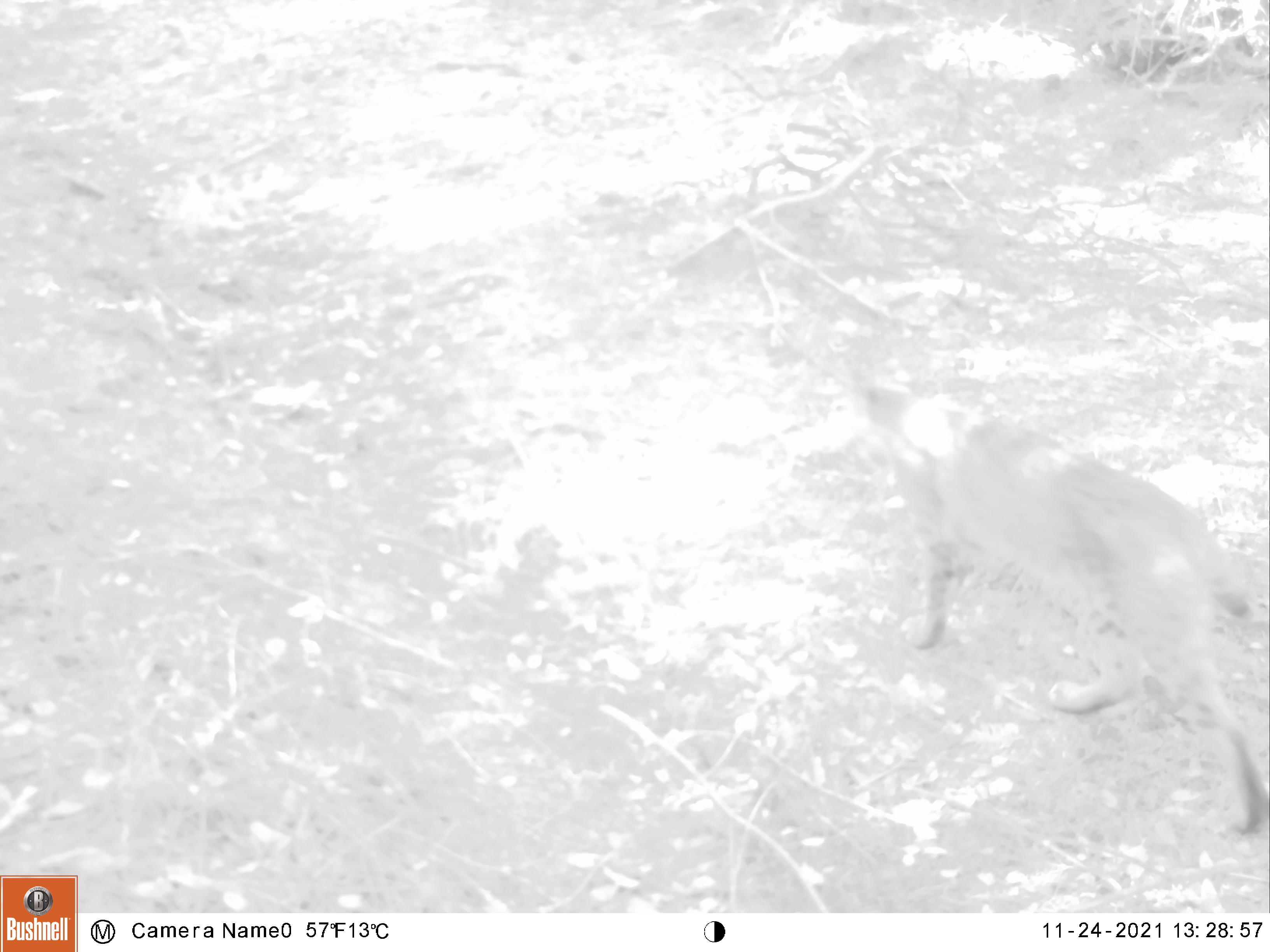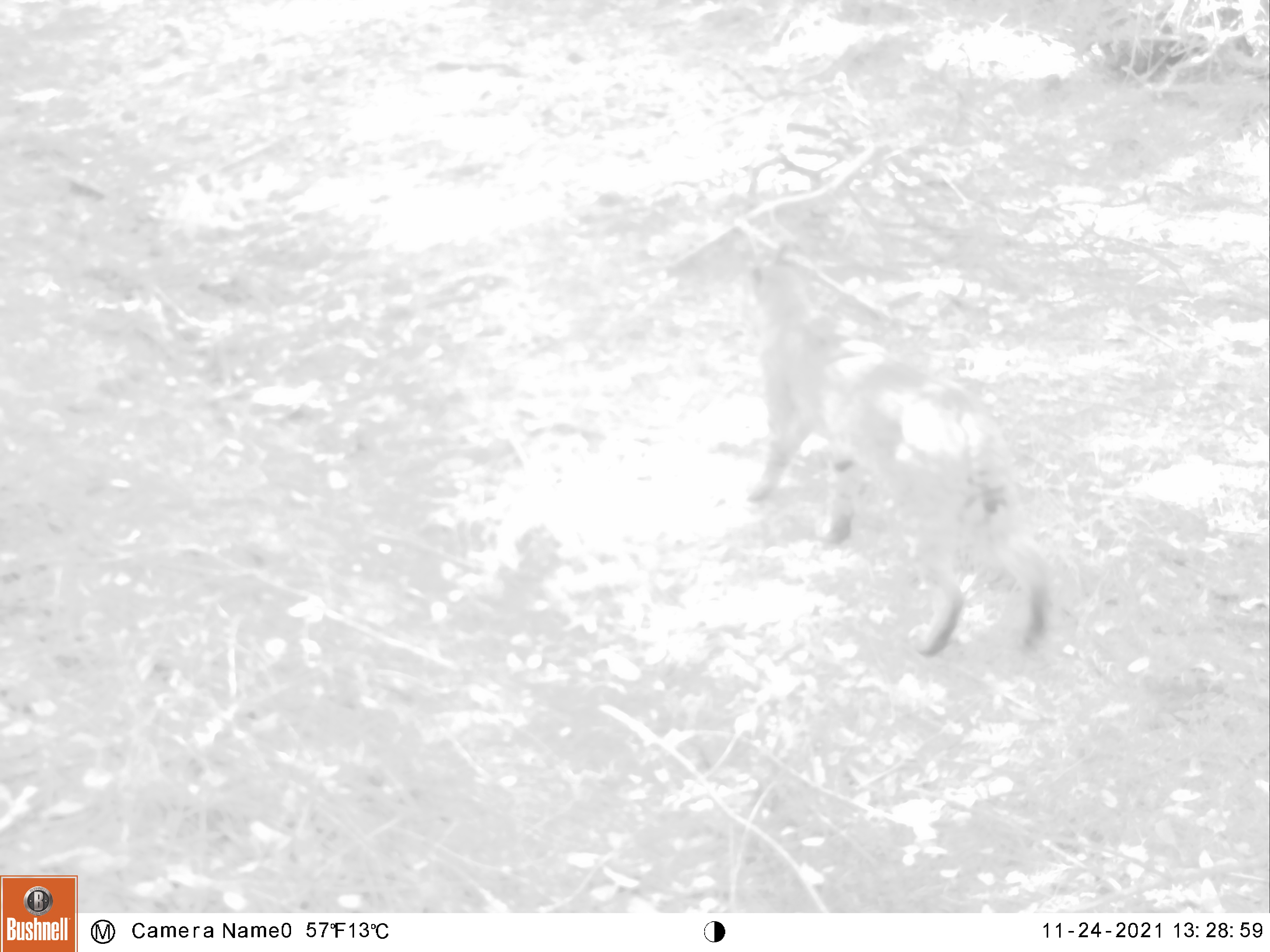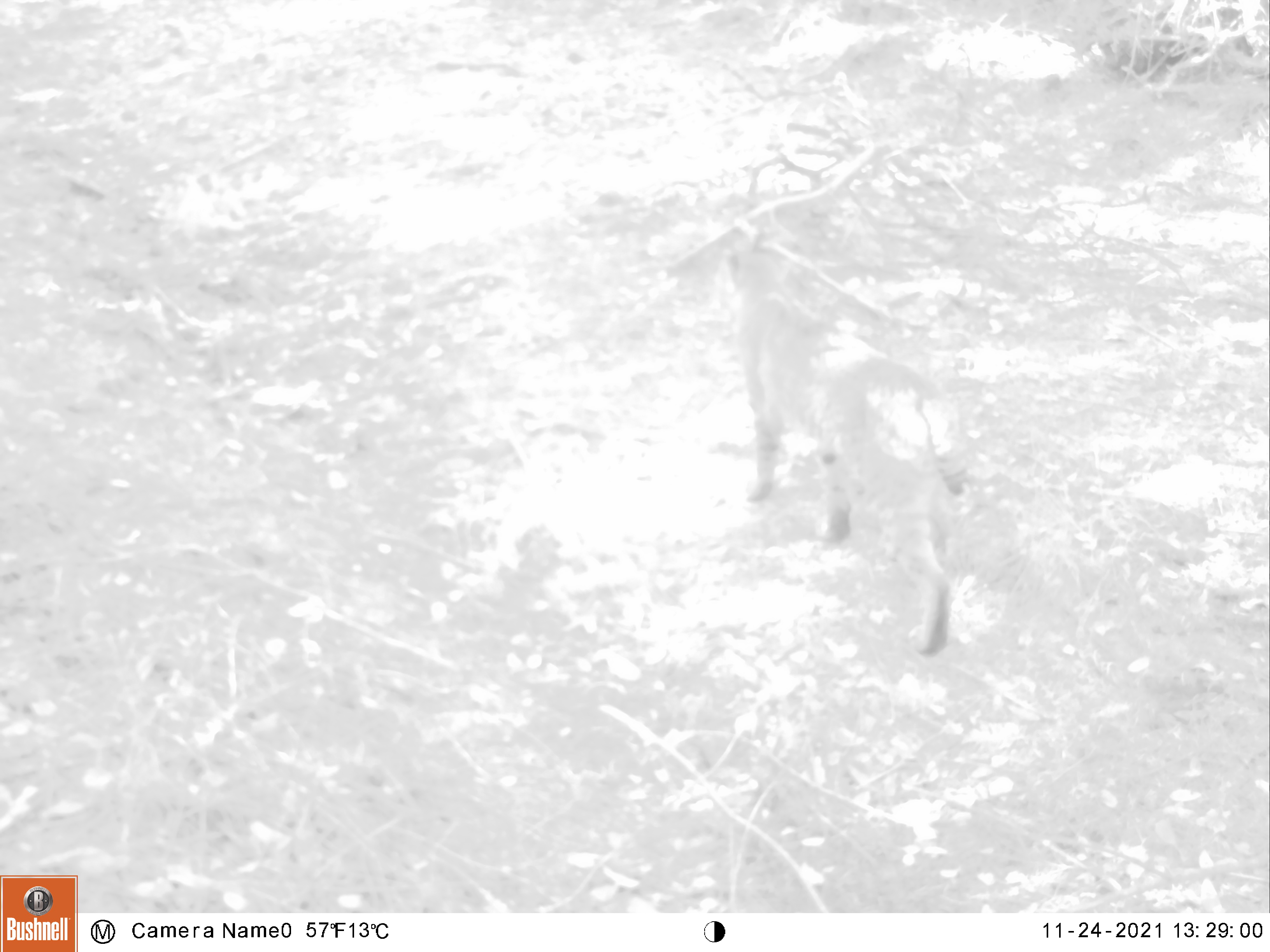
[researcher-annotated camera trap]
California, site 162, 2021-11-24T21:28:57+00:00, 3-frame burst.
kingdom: Animalia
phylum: Chordata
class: Mammalia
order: Carnivora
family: Felidae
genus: Lynx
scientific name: Lynx rufus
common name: bobcat